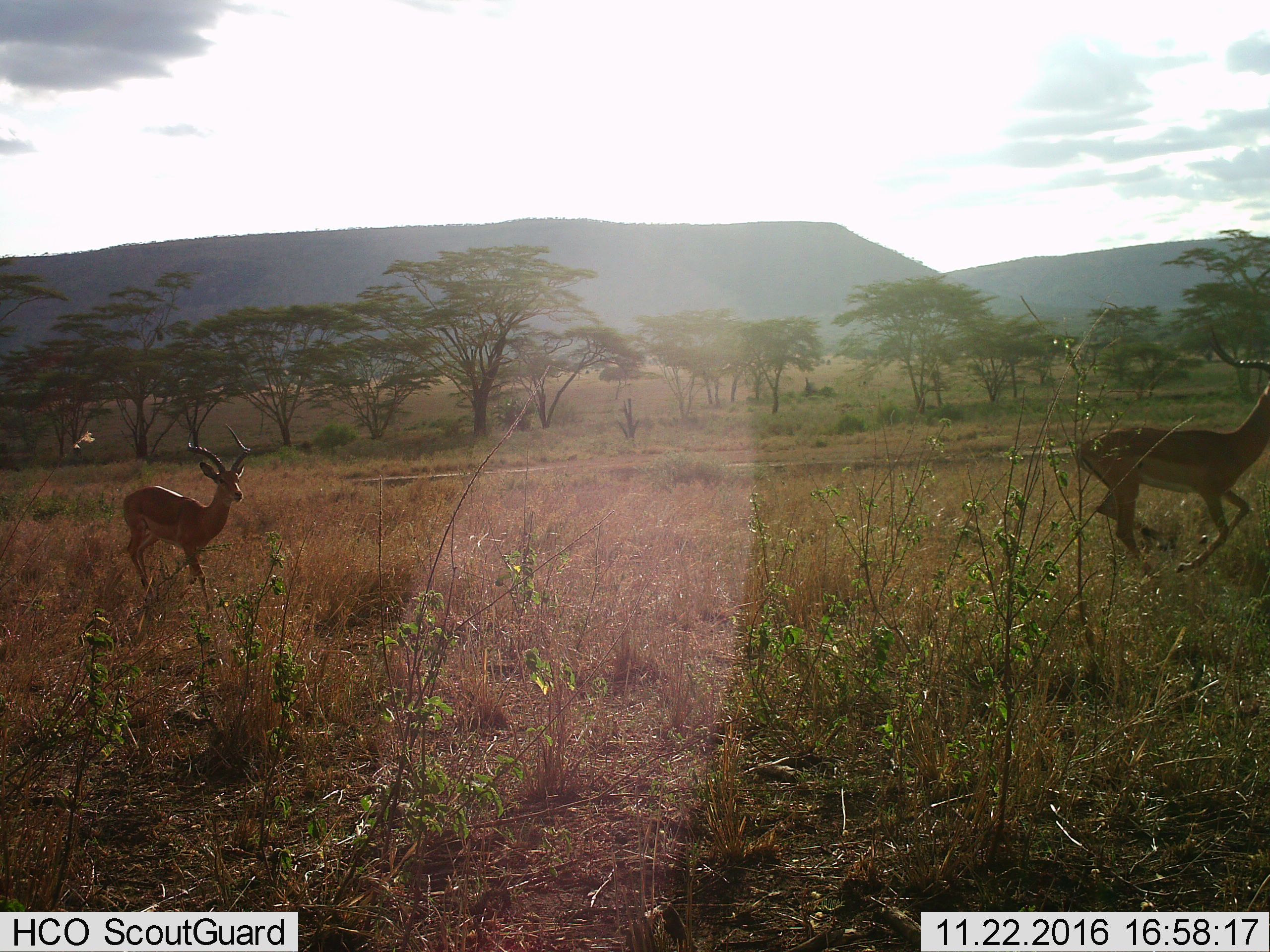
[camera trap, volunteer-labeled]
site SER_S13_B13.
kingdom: Animalia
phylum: Chordata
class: Mammalia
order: Artiodactyla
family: Bovidae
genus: Aepyceros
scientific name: Aepyceros melampus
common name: impala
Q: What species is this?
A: Impala (Aepyceros melampus).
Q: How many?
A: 2.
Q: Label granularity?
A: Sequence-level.